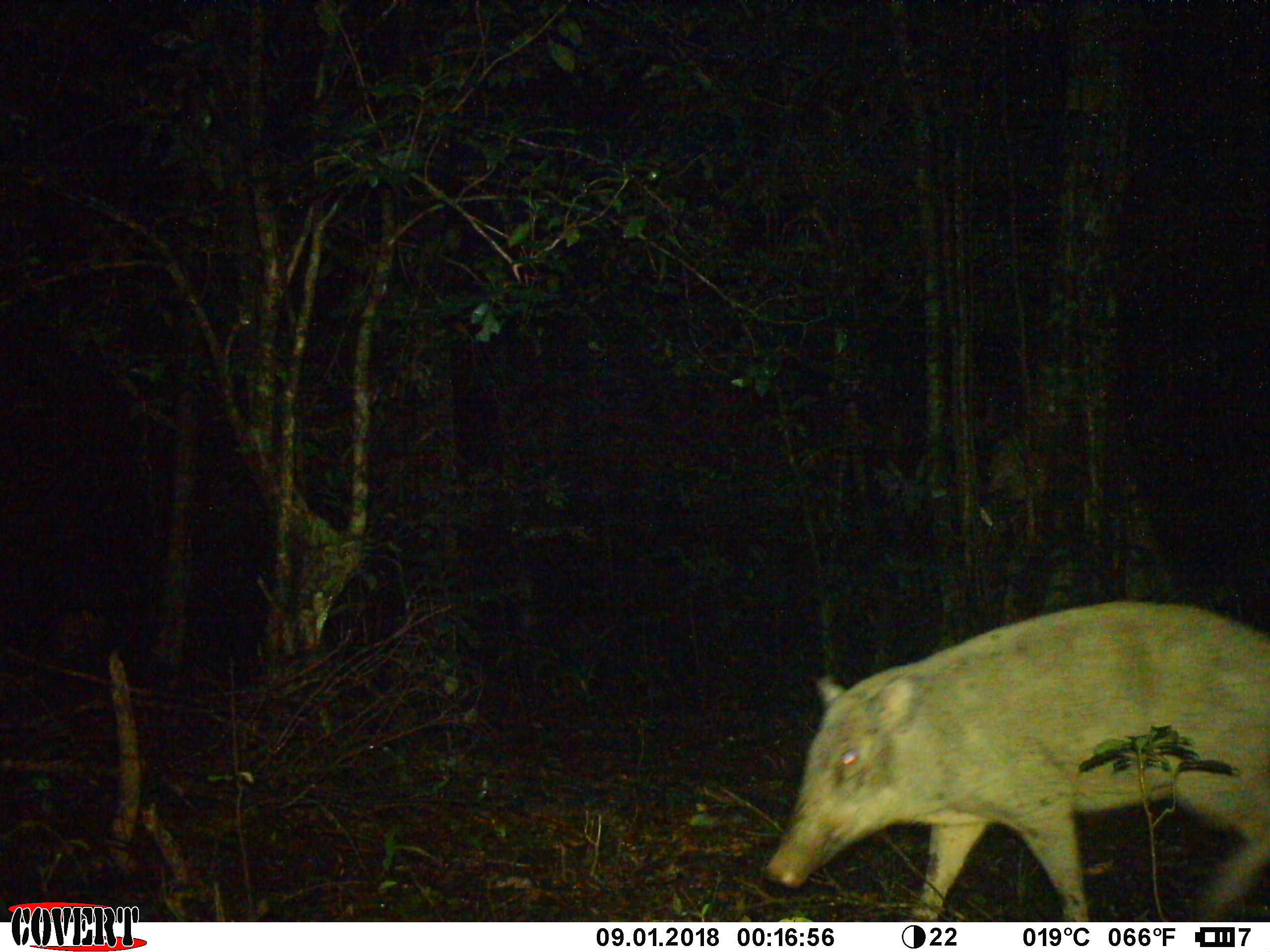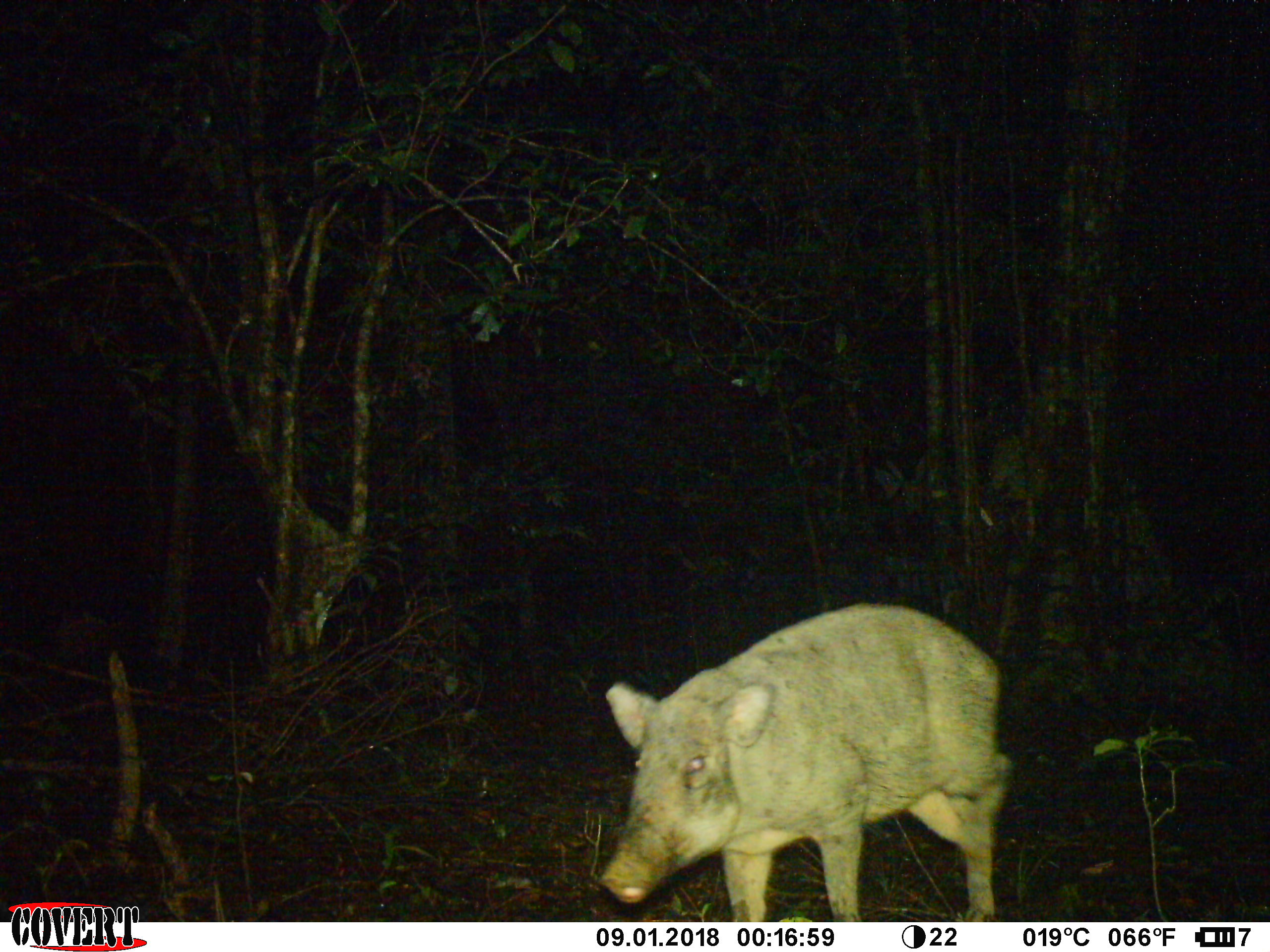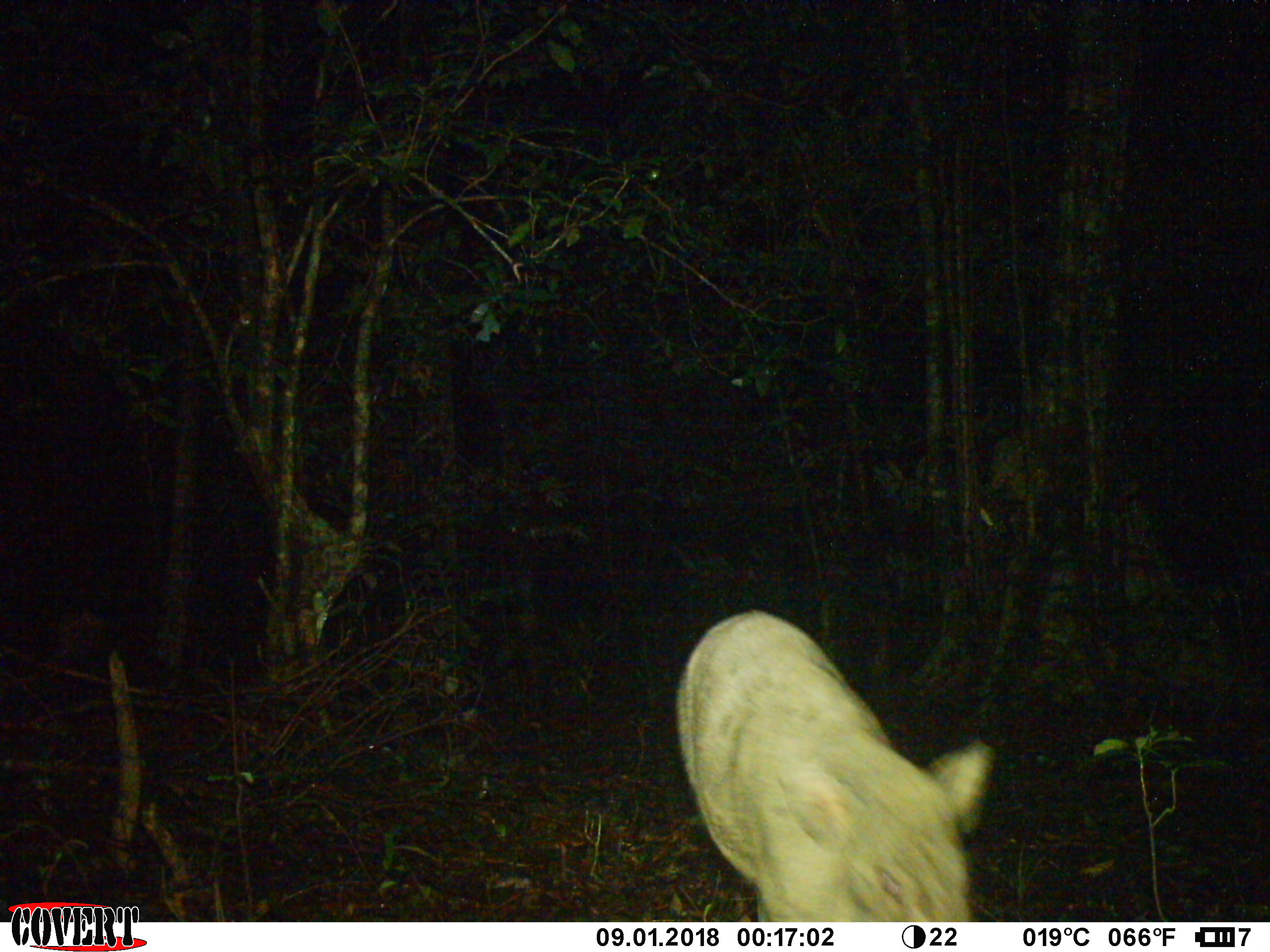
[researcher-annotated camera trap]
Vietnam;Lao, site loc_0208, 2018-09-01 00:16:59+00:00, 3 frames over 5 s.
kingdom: Animalia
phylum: Chordata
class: Mammalia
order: Artiodactyla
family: Suidae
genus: Sus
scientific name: Sus scrofa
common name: eurasian wild pig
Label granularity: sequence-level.